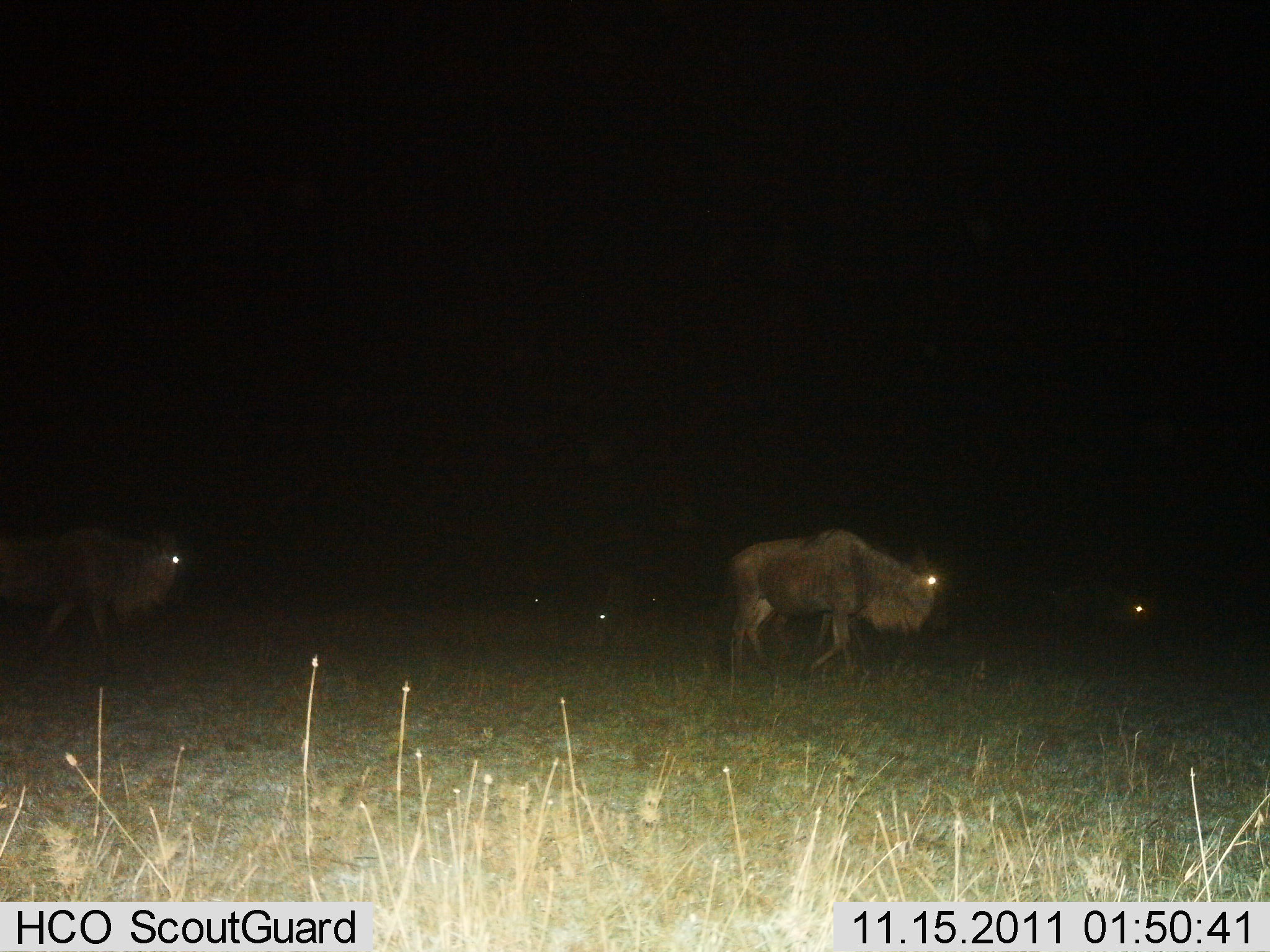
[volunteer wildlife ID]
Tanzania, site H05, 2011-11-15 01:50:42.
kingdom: Animalia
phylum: Chordata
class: Mammalia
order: Artiodactyla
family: Bovidae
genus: Connochaetes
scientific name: Connochaetes taurinus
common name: blue wildebeest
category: wildebeest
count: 3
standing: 17%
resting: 0%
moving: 83%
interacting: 0%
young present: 0%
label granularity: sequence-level